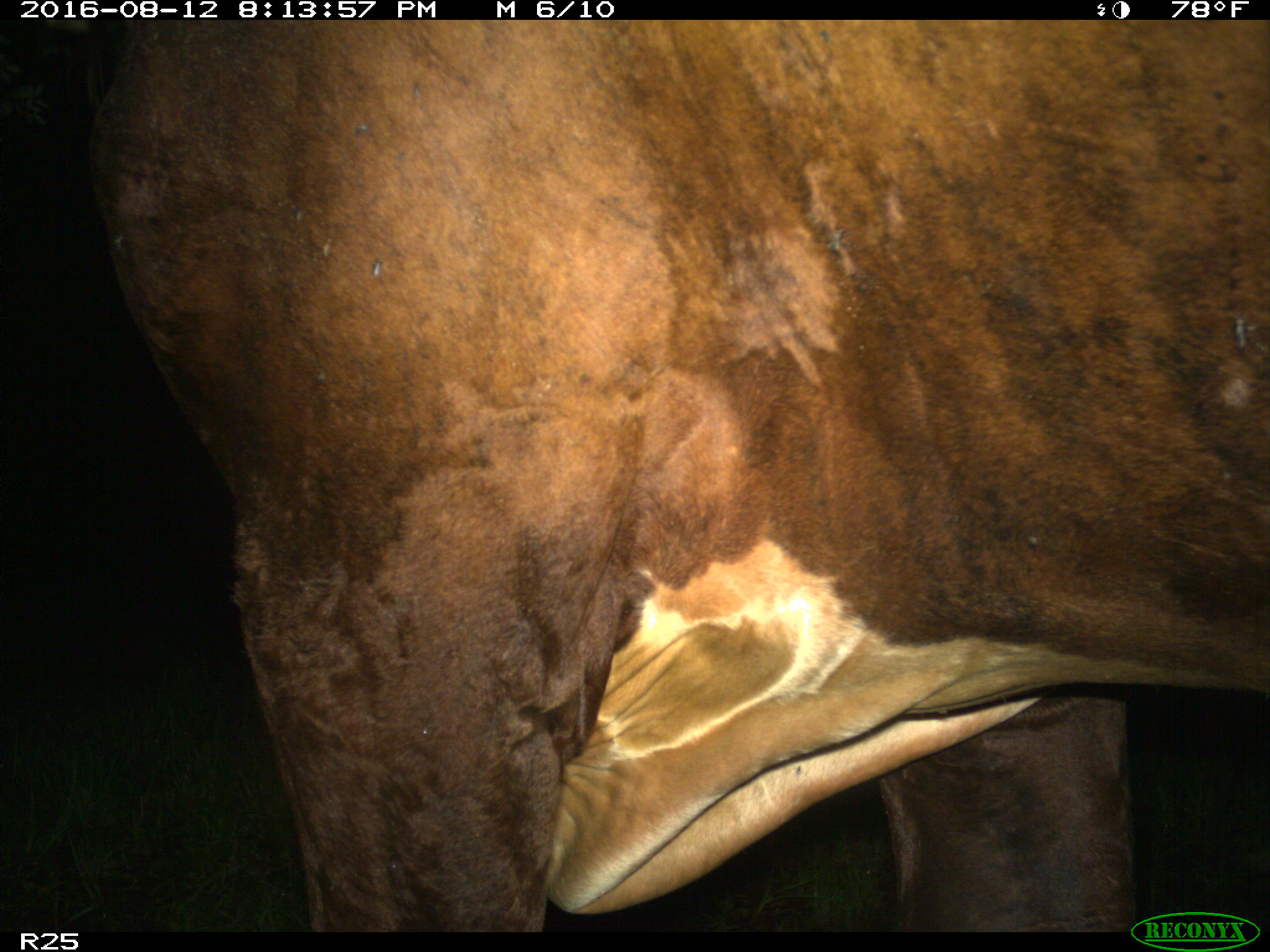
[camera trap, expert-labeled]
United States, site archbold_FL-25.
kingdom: Animalia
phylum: Chordata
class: Mammalia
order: Artiodactyla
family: Bovidae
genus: Bos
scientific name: Bos taurus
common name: domestic cow